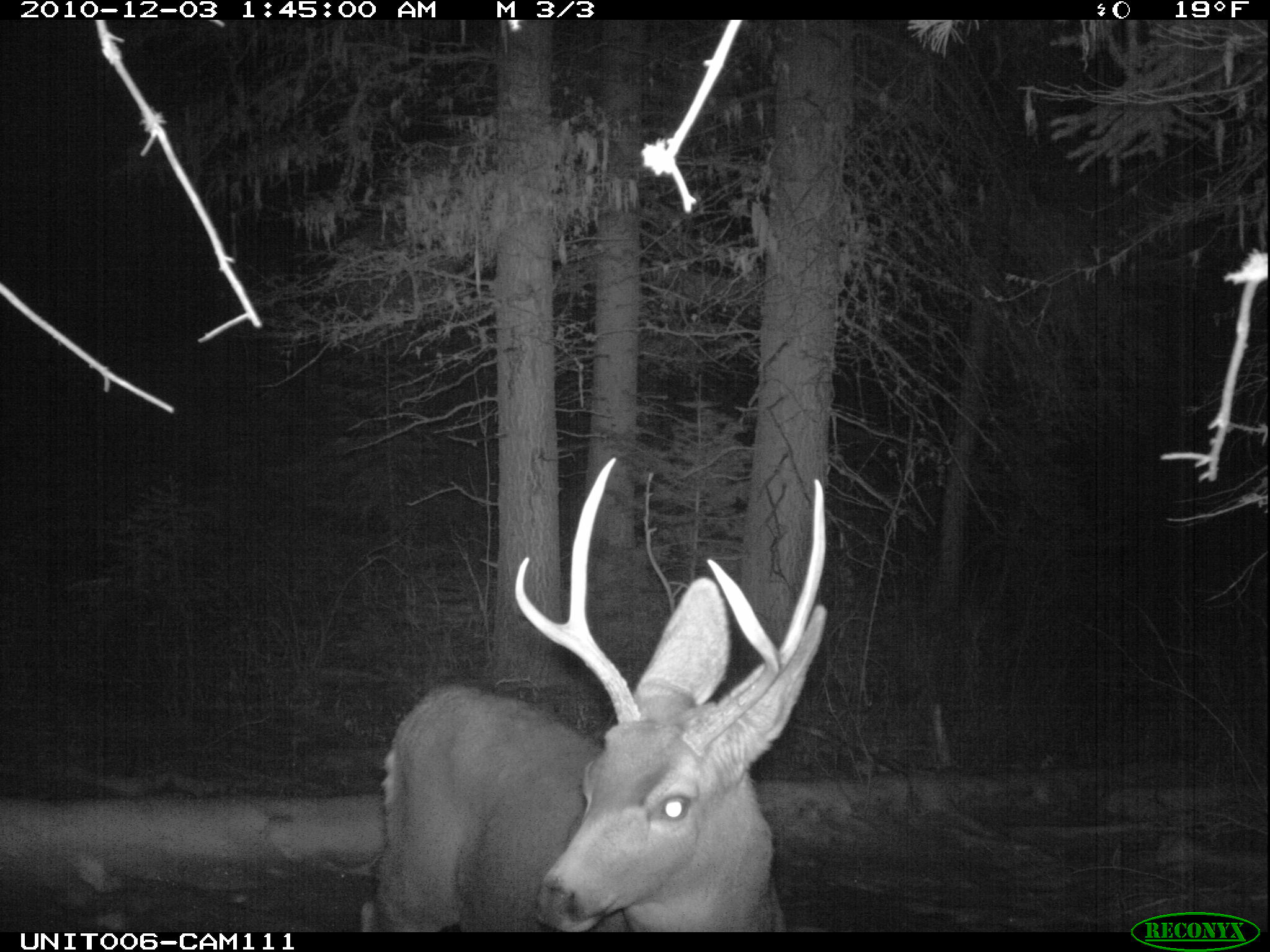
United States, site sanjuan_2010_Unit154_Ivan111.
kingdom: Animalia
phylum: Chordata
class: Mammalia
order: Artiodactyla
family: Cervidae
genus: Odocoileus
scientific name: Odocoileus hemionus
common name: mule deer